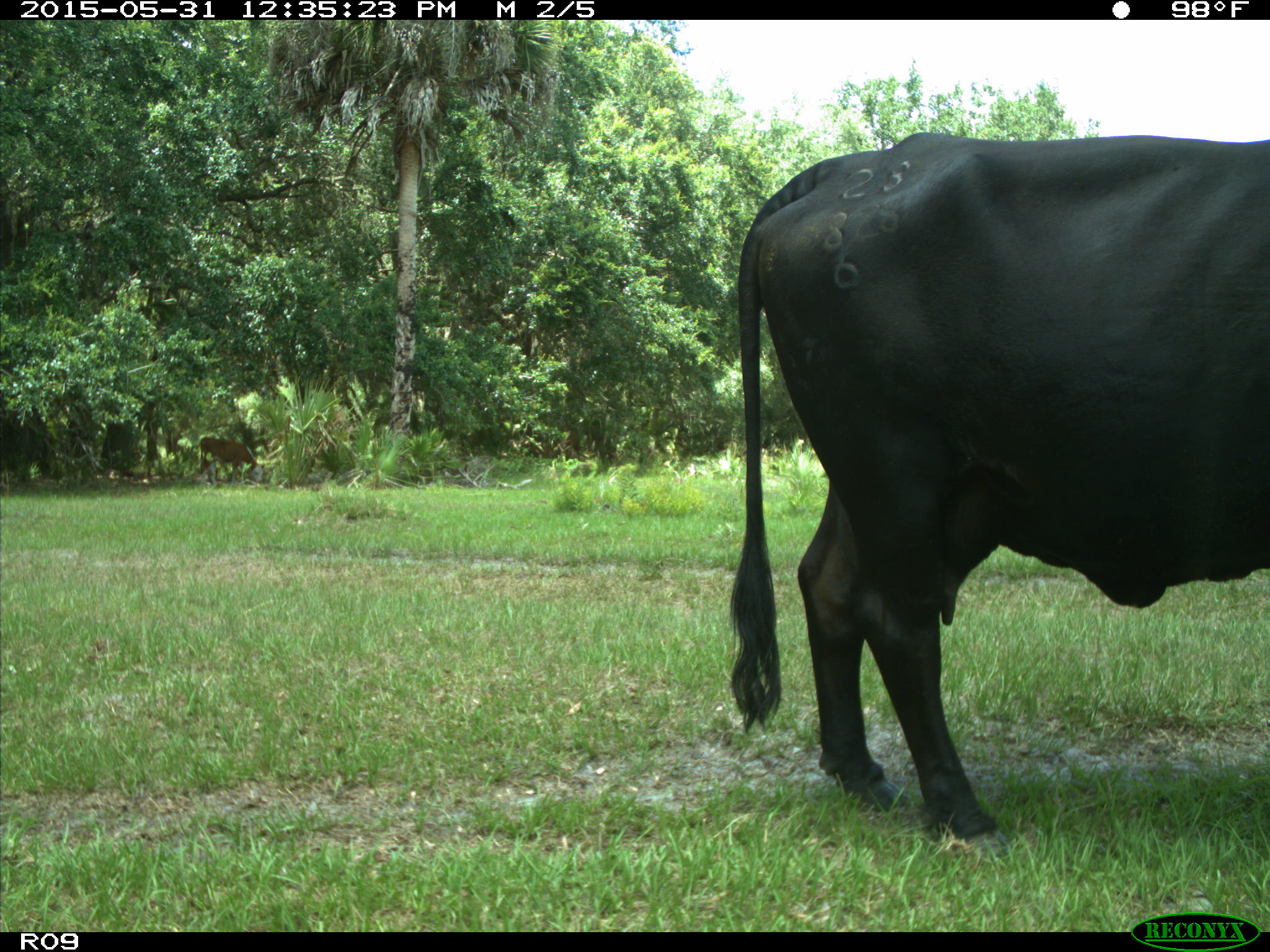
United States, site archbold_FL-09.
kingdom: Animalia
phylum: Chordata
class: Mammalia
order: Artiodactyla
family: Bovidae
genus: Bos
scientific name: Bos taurus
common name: domestic cow